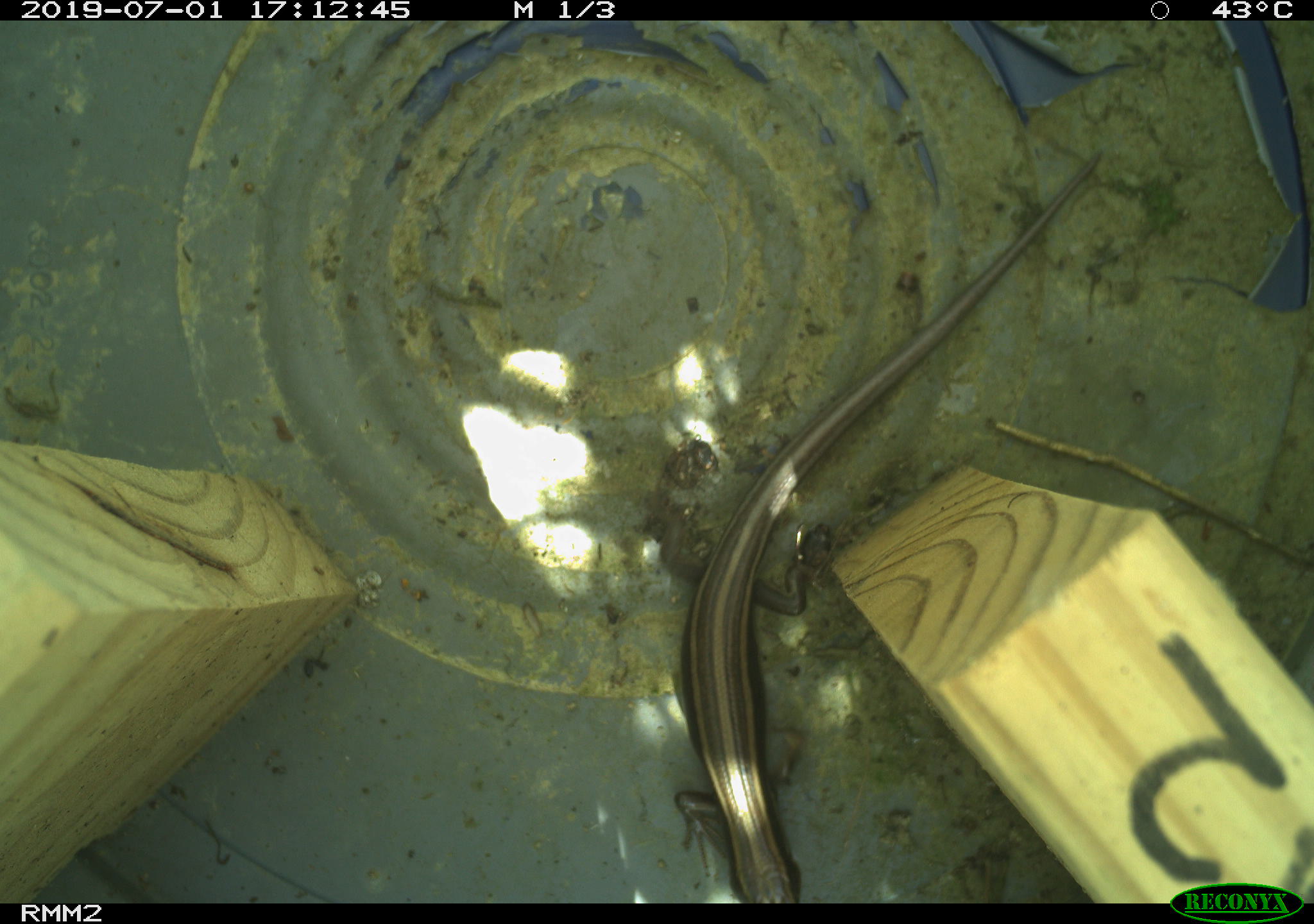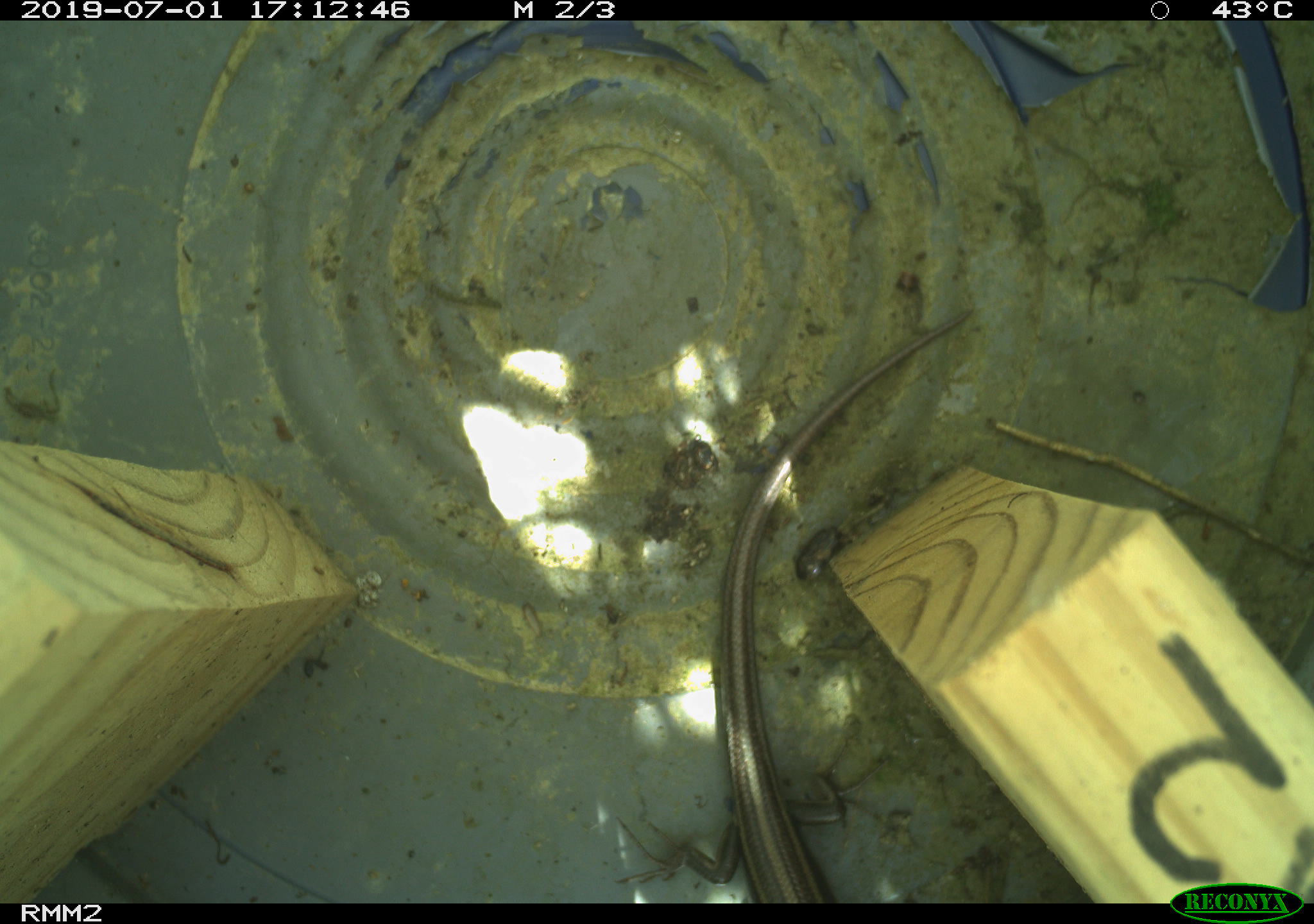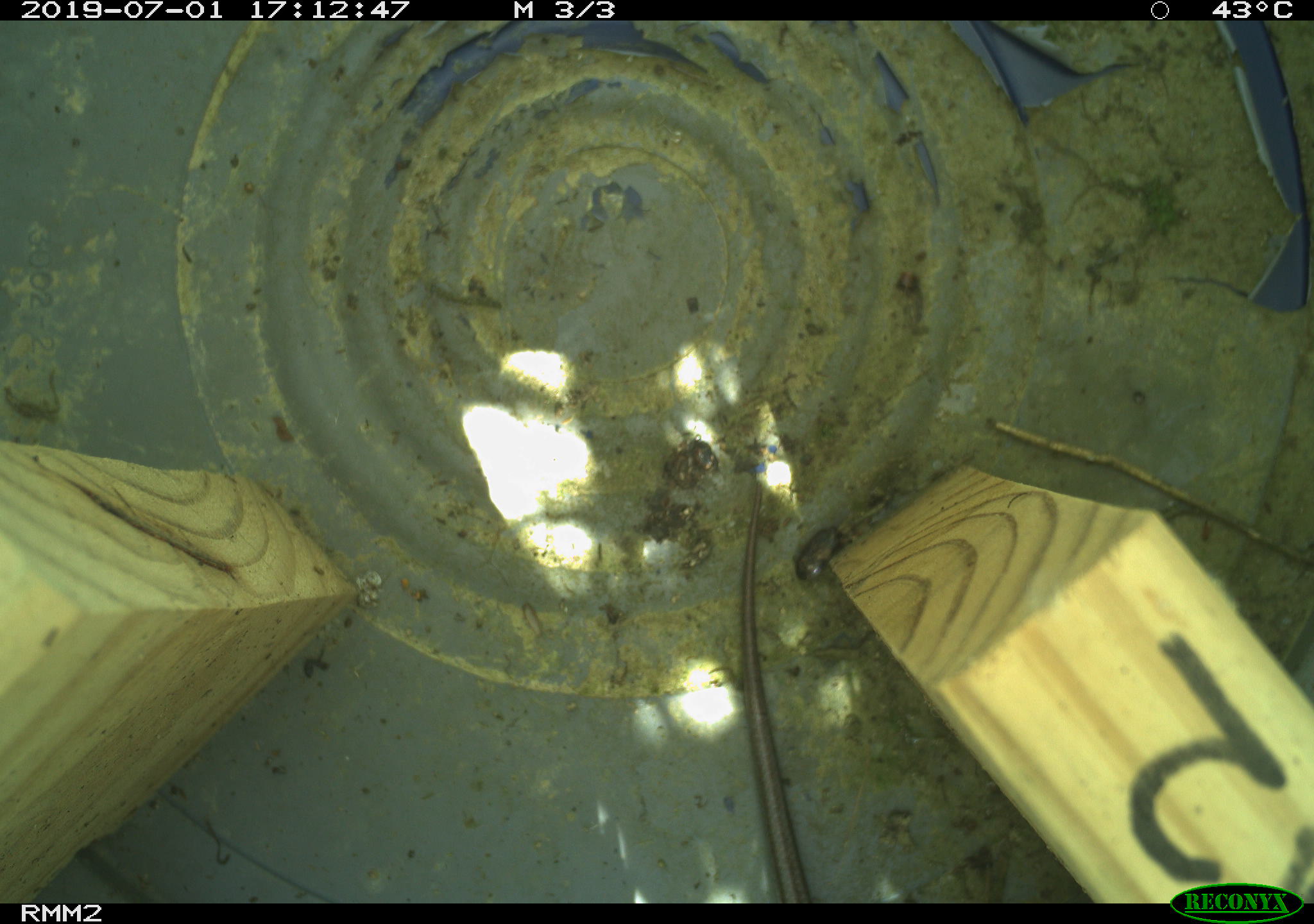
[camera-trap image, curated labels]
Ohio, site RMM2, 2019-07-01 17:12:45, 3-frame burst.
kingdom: Animalia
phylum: Chordata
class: Reptilia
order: Squamata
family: Scincidae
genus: Plestiodon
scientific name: Plestiodon fasciatus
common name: common five-lined skink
Common five-lined skink (Plestiodon fasciatus).